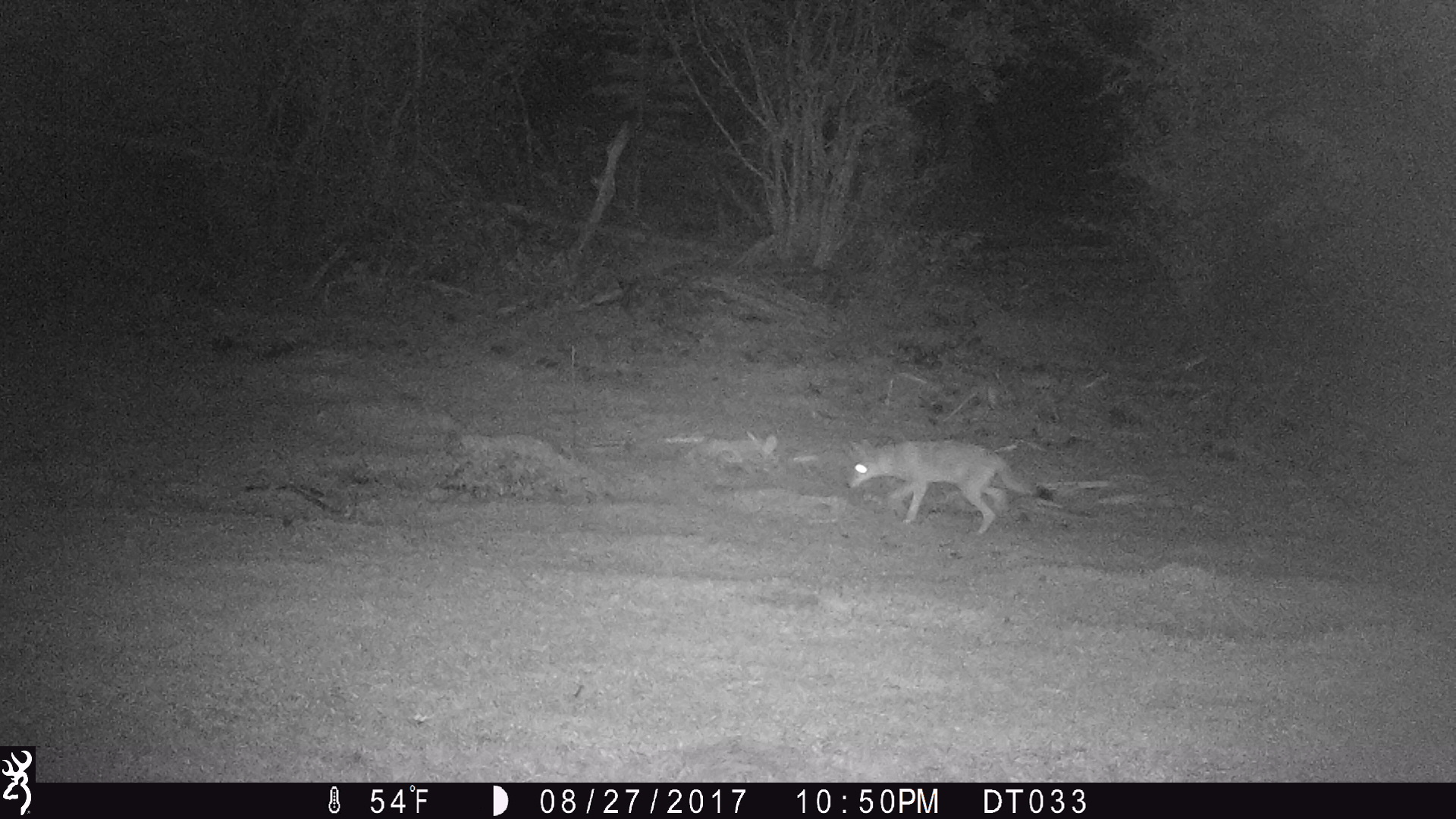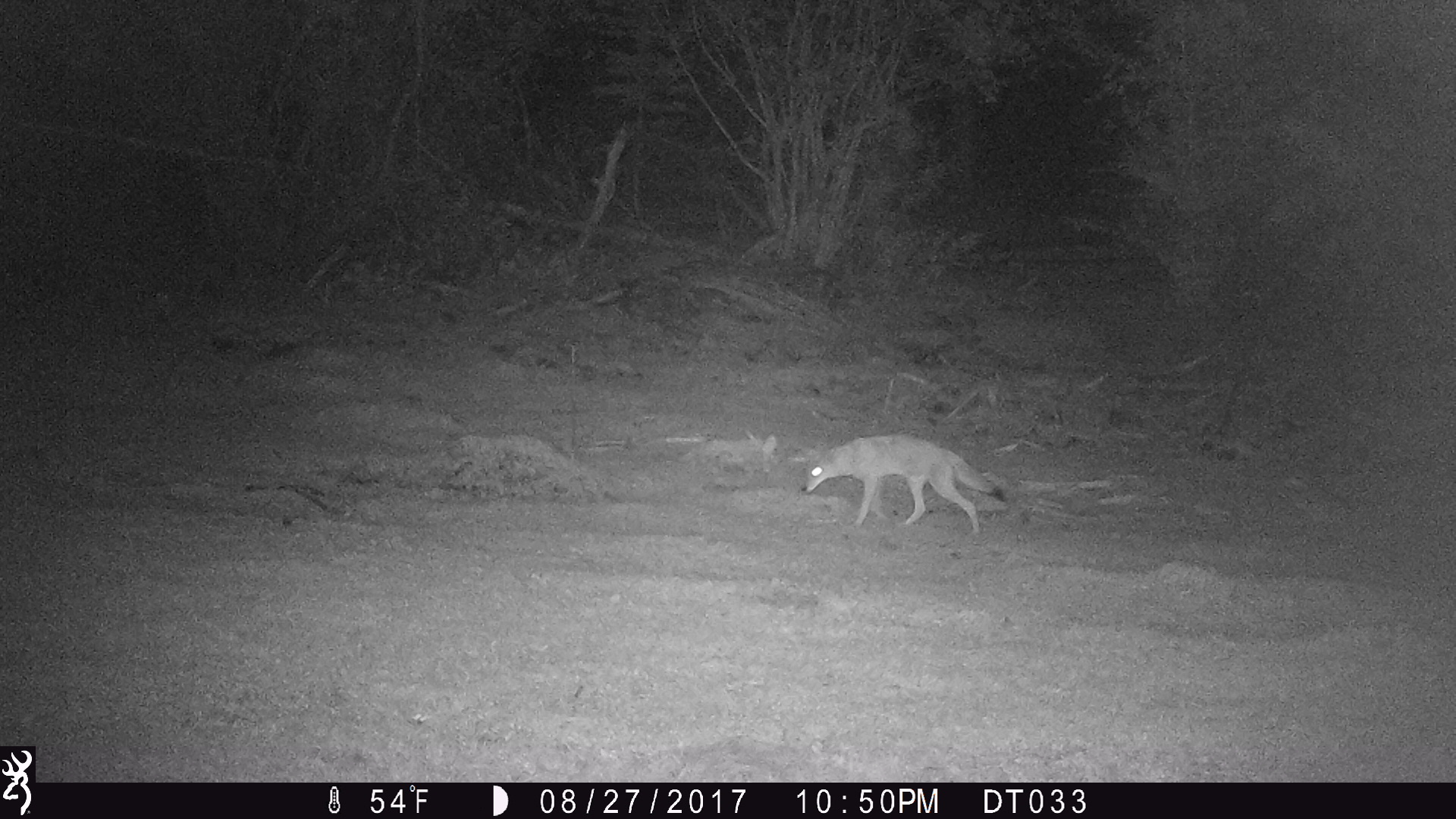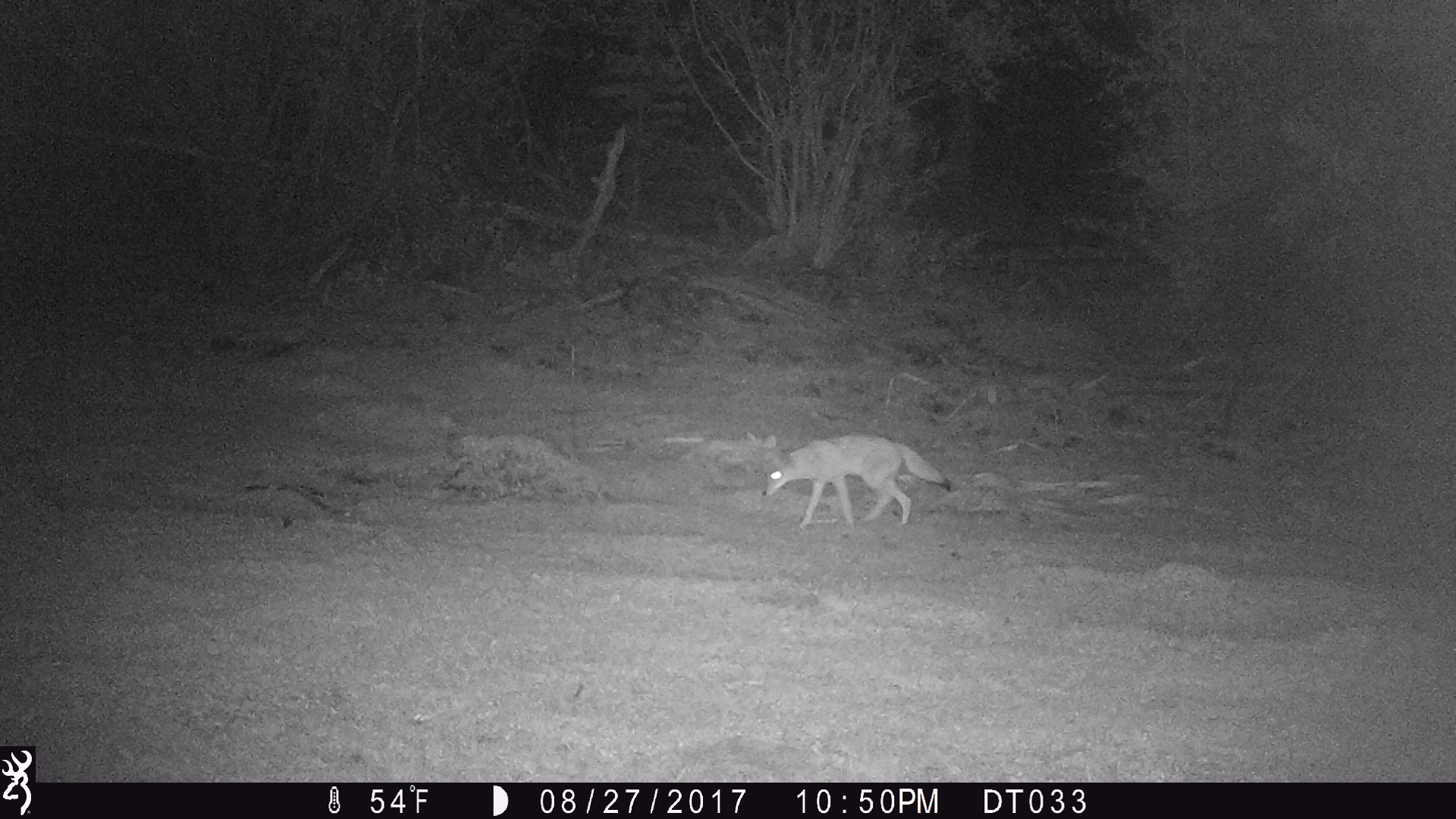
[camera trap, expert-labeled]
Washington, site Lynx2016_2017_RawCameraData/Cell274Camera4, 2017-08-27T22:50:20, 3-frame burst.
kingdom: Animalia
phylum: Chordata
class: Mammalia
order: Carnivora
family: Canidae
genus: Canis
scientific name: Canis latrans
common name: coyote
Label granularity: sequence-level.